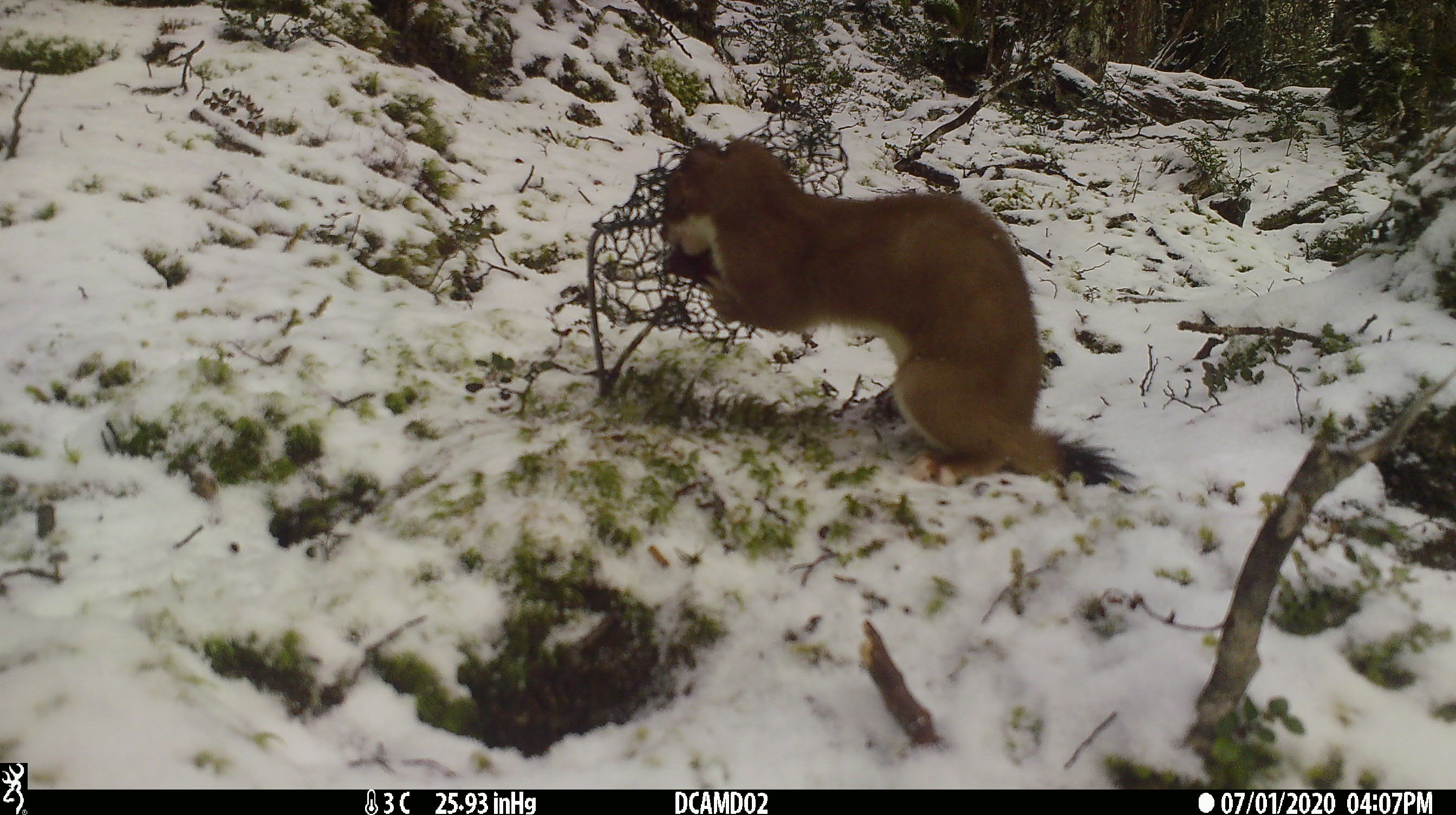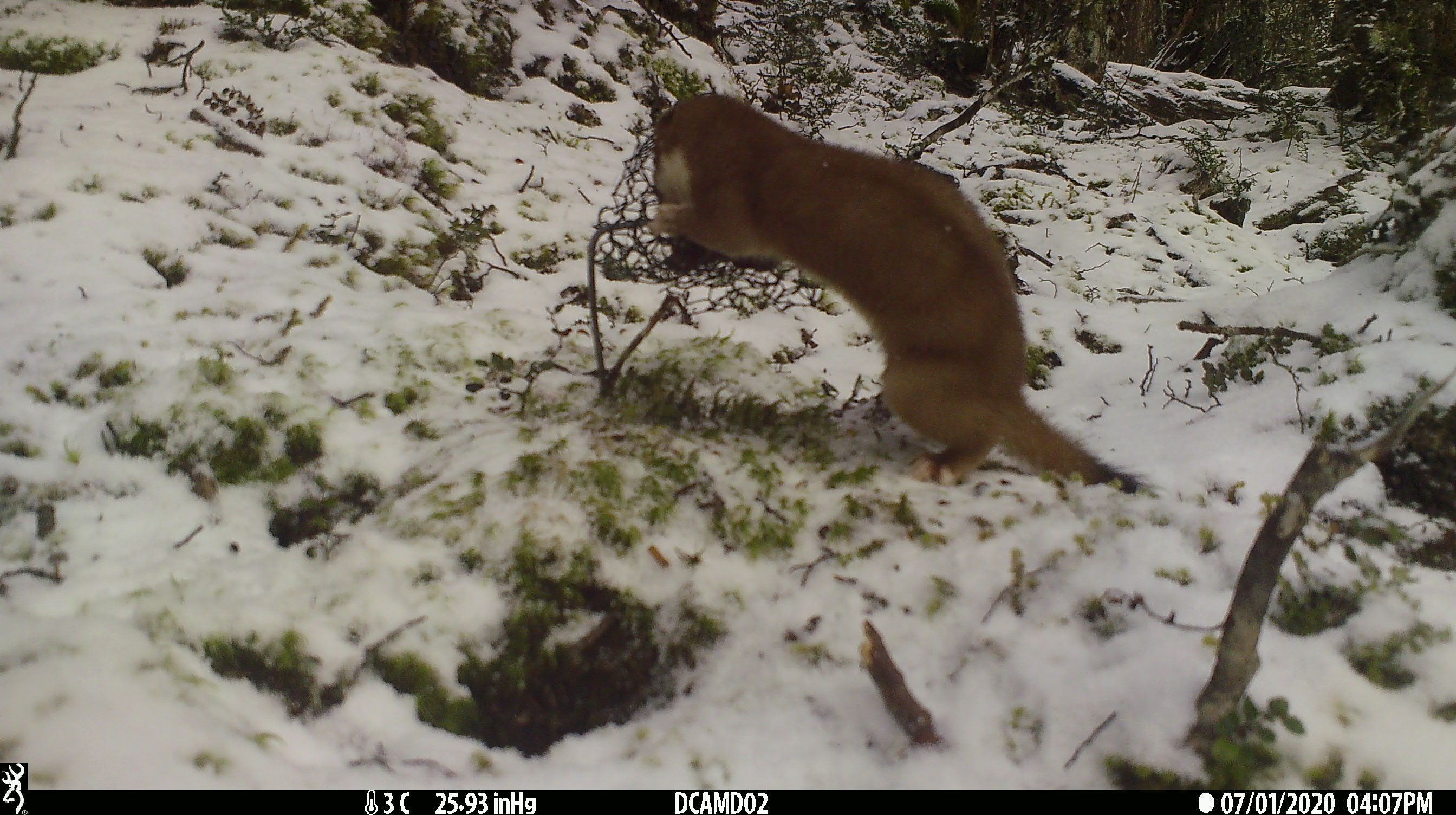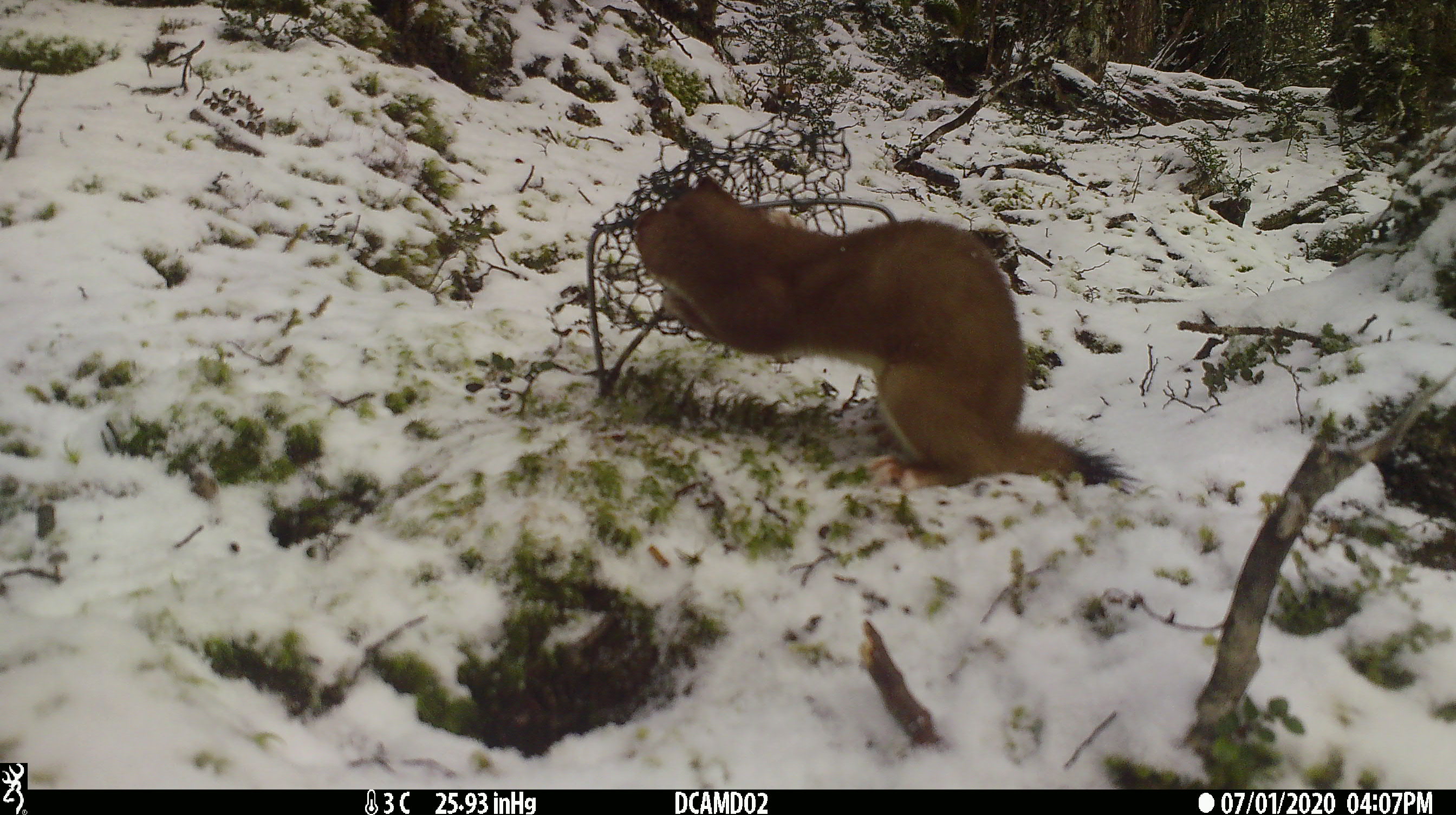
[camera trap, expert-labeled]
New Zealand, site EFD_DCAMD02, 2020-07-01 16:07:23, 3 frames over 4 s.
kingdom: Animalia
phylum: Chordata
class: Mammalia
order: Carnivora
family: Mustelidae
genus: Mustela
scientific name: Mustela erminea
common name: stoat